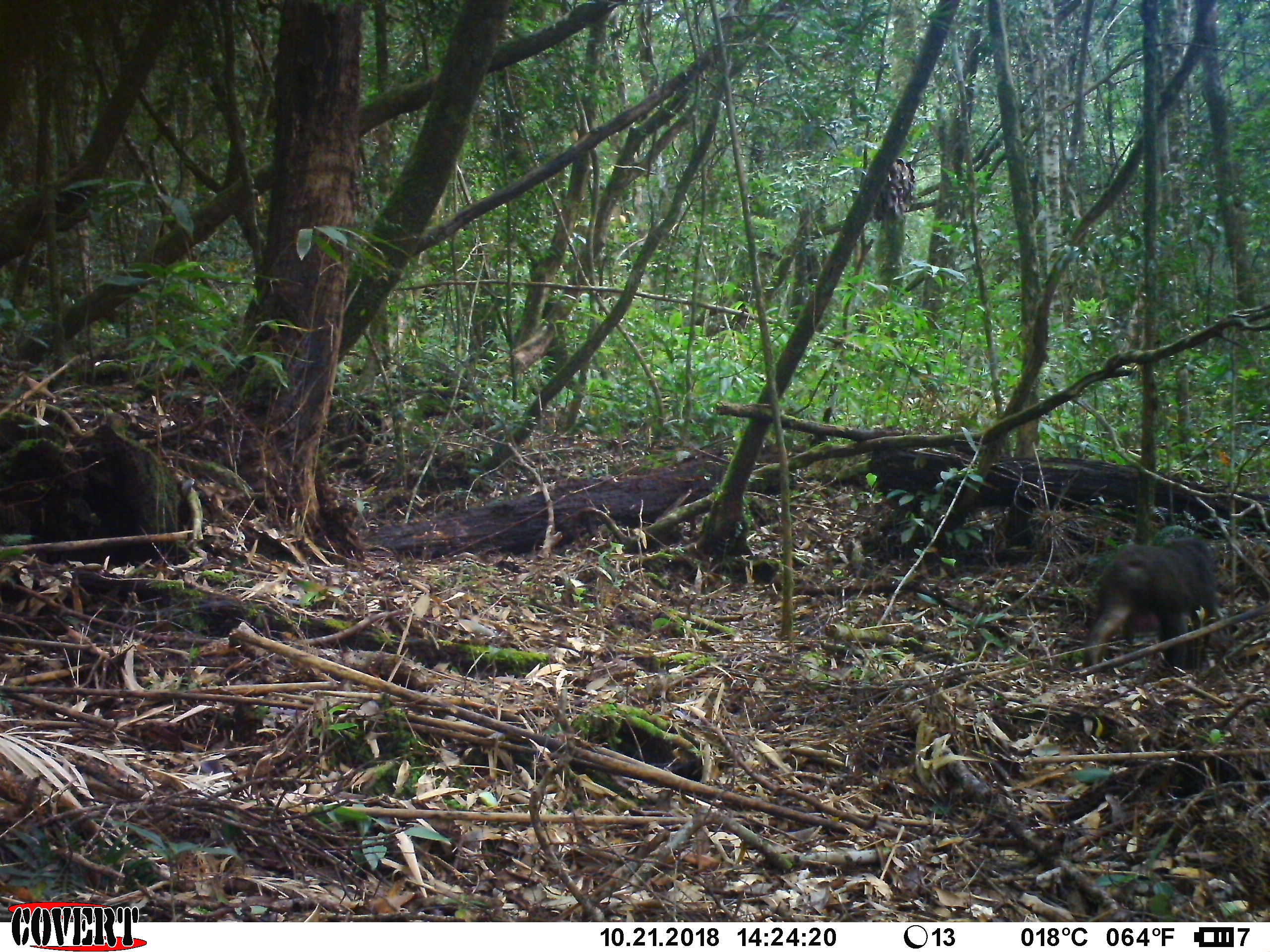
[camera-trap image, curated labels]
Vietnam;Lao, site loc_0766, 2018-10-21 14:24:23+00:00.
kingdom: Animalia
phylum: Chordata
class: Mammalia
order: Primates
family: Cercopithecidae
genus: Macaca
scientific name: Macaca arctoides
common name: stump-tailed macaque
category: stump tailed macaque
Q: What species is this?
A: Stump tailed macaque (stump-tailed macaque) (Macaca arctoides).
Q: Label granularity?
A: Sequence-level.